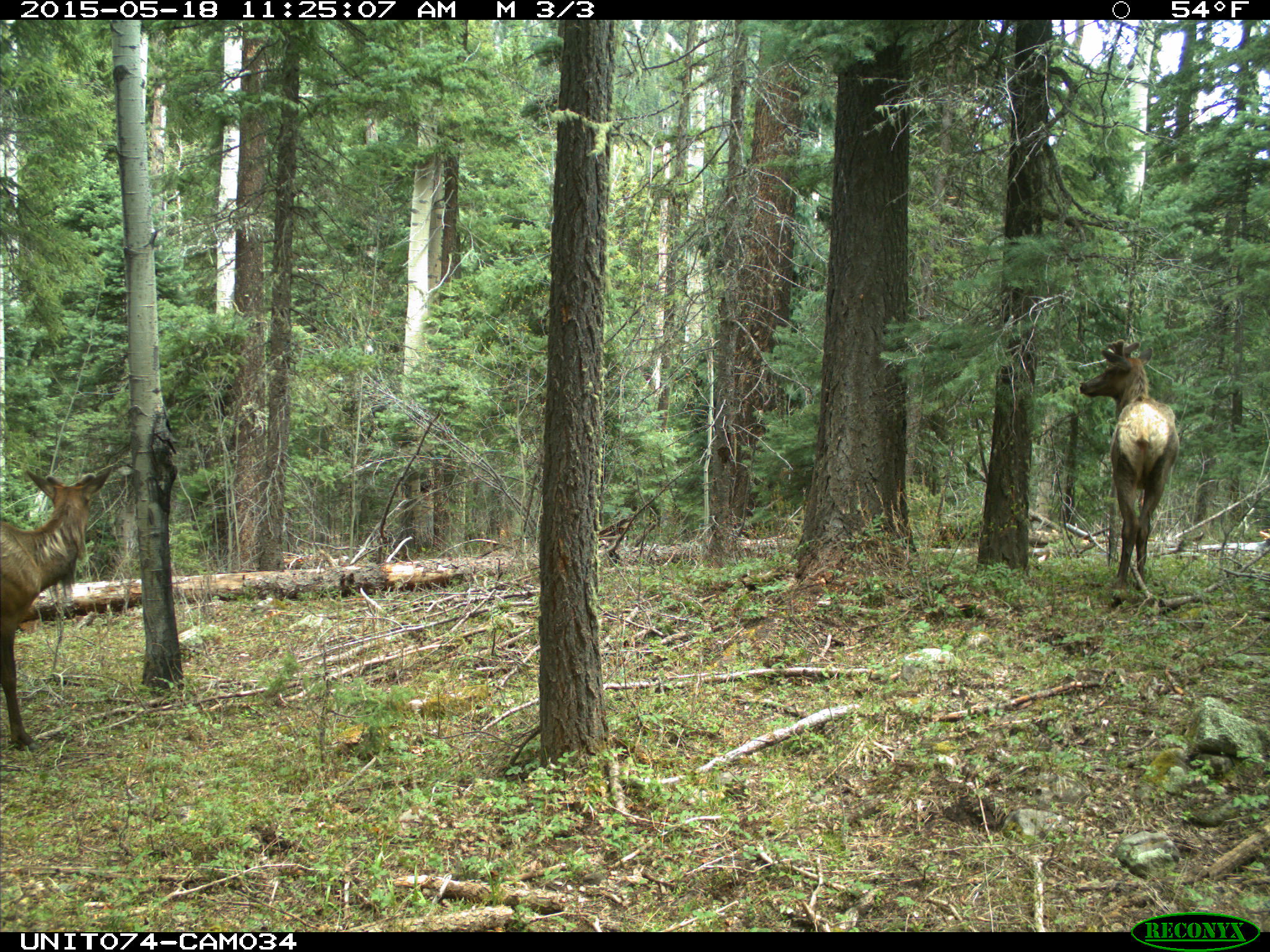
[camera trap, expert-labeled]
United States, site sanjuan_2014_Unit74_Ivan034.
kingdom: Animalia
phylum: Chordata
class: Mammalia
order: Artiodactyla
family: Cervidae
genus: Cervus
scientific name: Cervus elaphus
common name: red deer